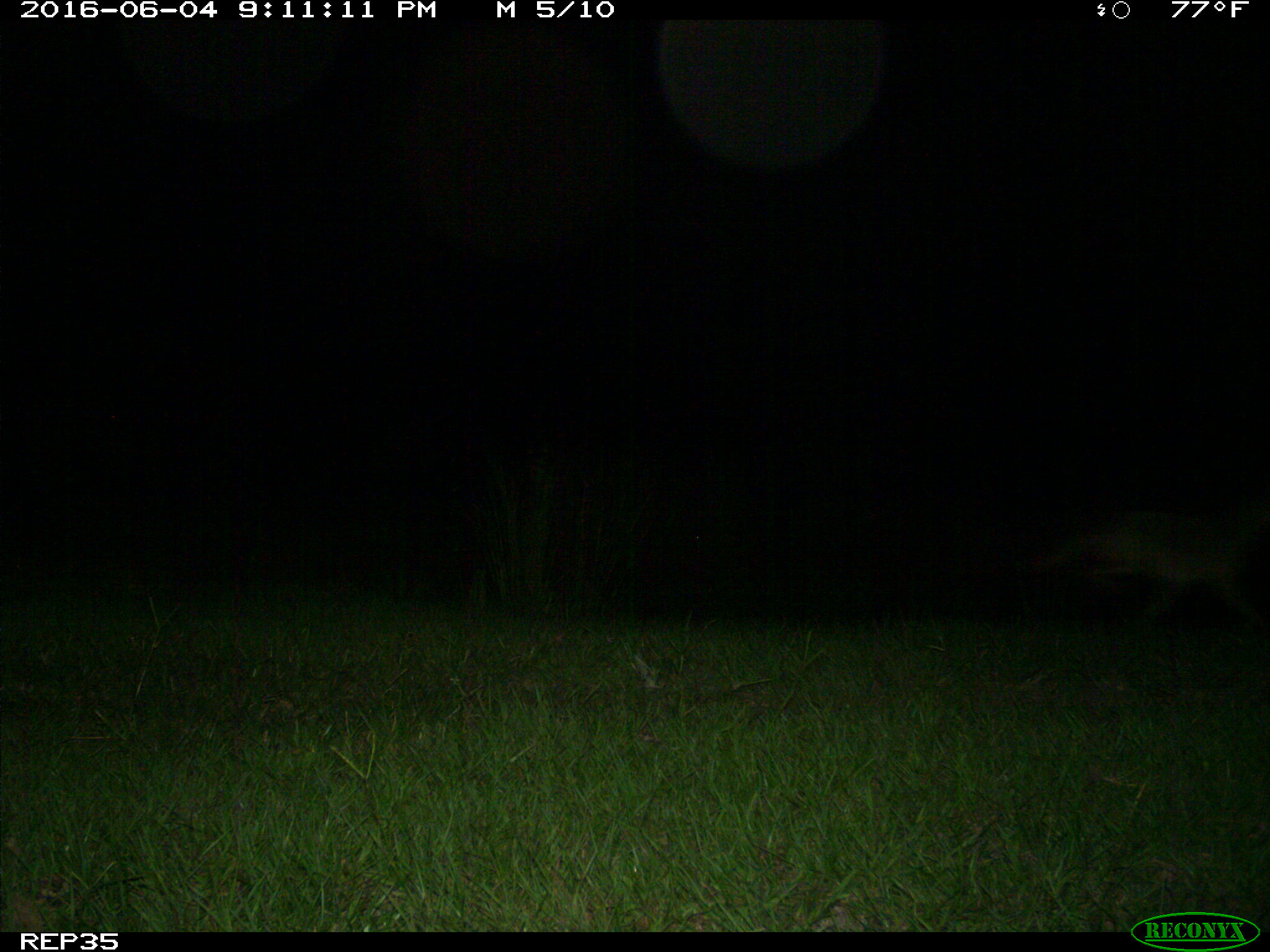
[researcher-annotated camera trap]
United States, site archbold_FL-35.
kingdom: Animalia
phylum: Chordata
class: Mammalia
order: Carnivora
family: Canidae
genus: Canis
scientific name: Canis latrans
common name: coyote